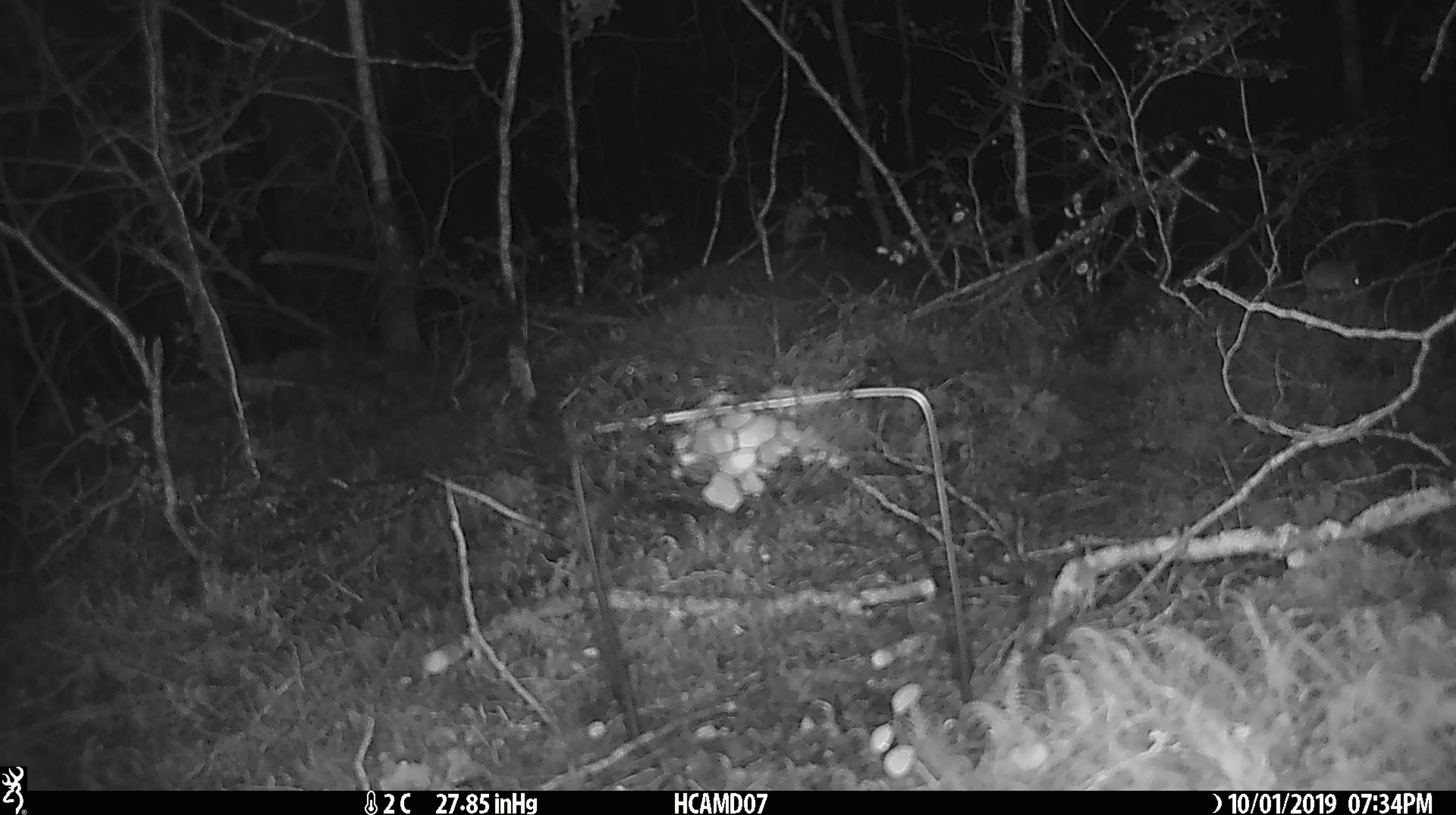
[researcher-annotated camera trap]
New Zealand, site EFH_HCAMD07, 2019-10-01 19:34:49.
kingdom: Animalia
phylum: Chordata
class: Mammalia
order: Rodentia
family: Muridae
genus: Mus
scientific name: Mus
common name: mouse